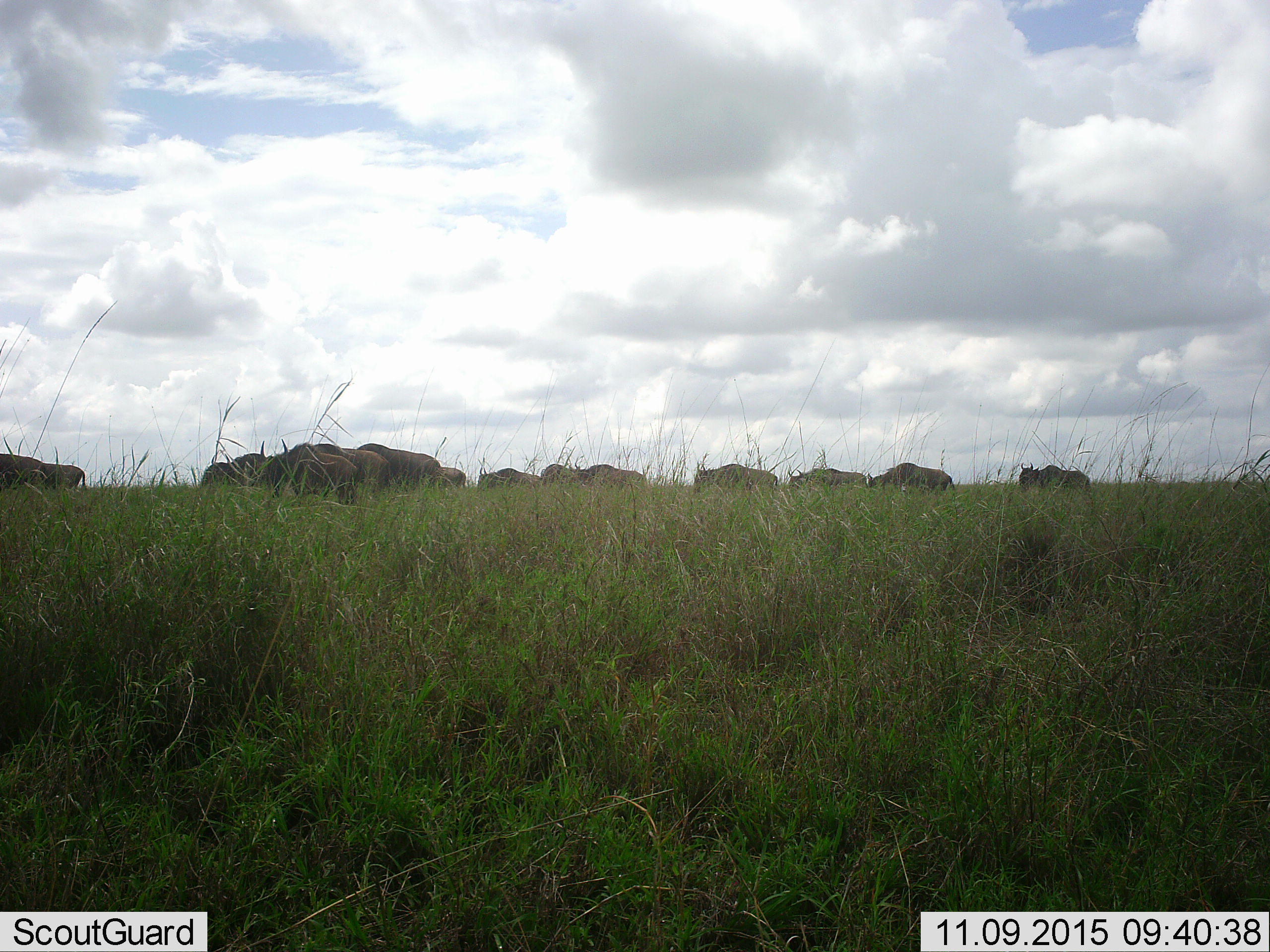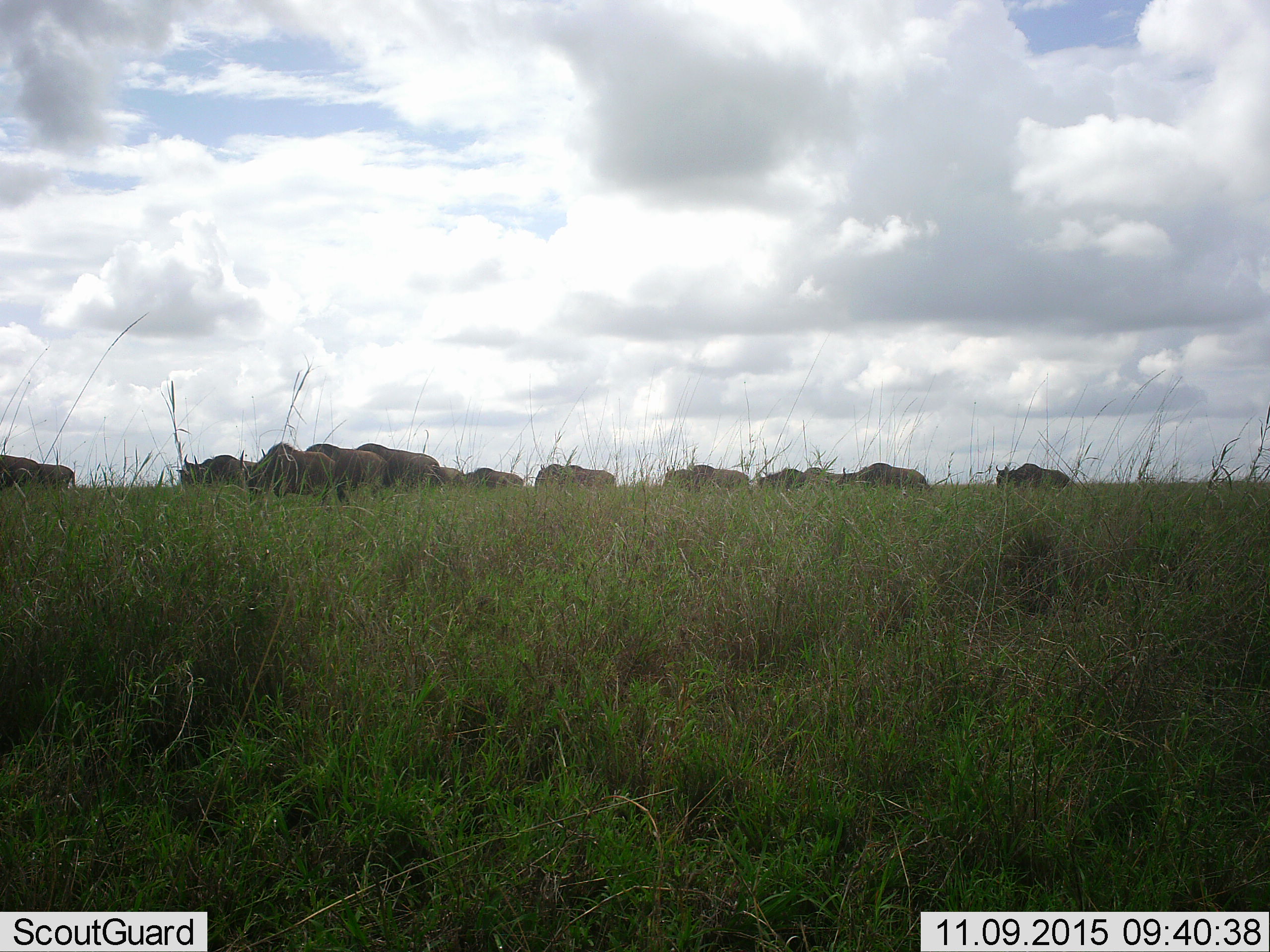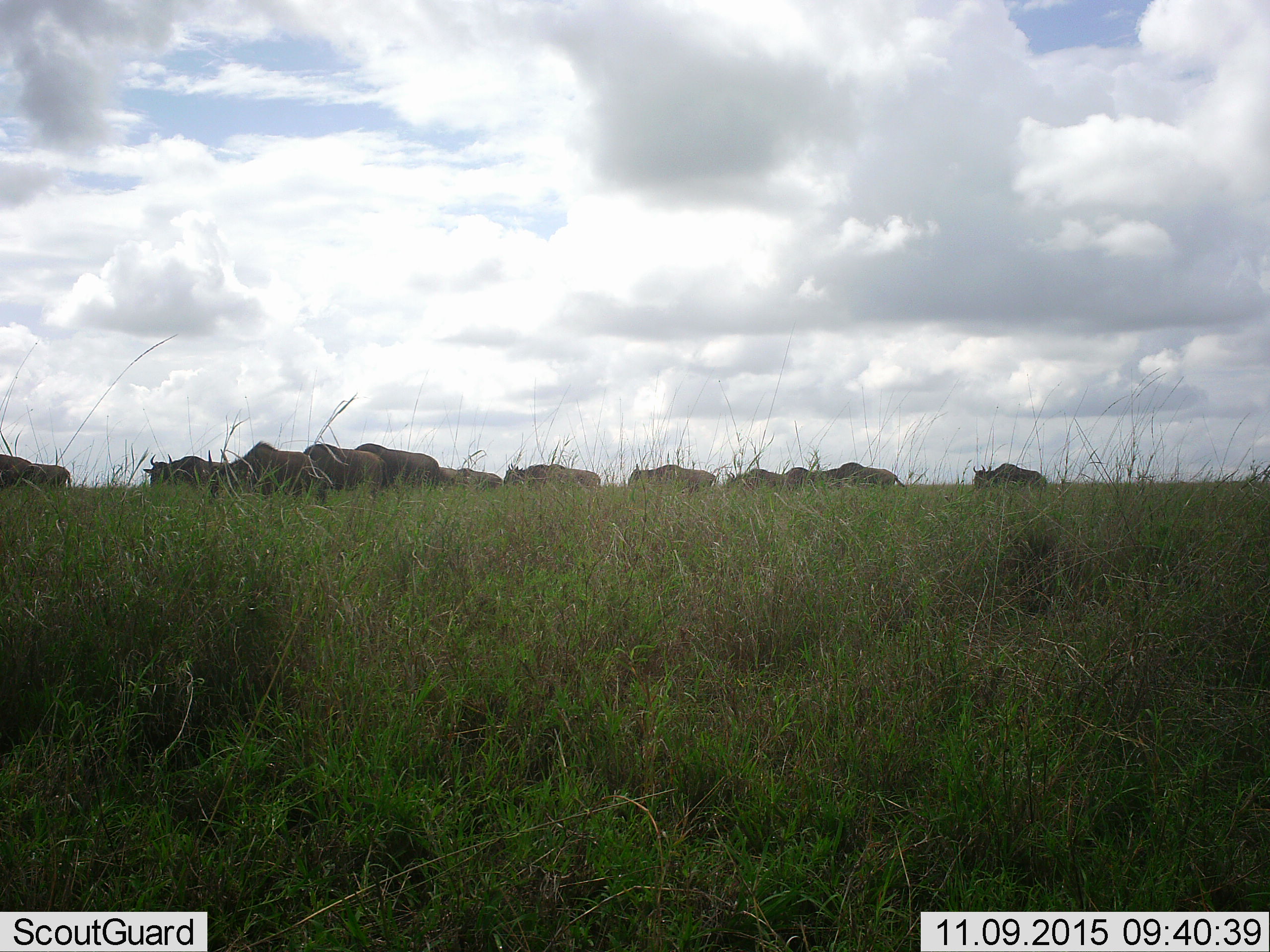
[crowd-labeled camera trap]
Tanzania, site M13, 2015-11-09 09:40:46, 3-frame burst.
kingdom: Animalia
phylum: Chordata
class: Mammalia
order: Artiodactyla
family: Bovidae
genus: Connochaetes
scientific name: Connochaetes taurinus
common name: blue wildebeest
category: wildebeest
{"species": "wildebeest (blue wildebeest) (Connochaetes taurinus)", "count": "11-50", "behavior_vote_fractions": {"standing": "11%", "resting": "0%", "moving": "100%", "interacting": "0%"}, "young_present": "0%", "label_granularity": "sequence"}